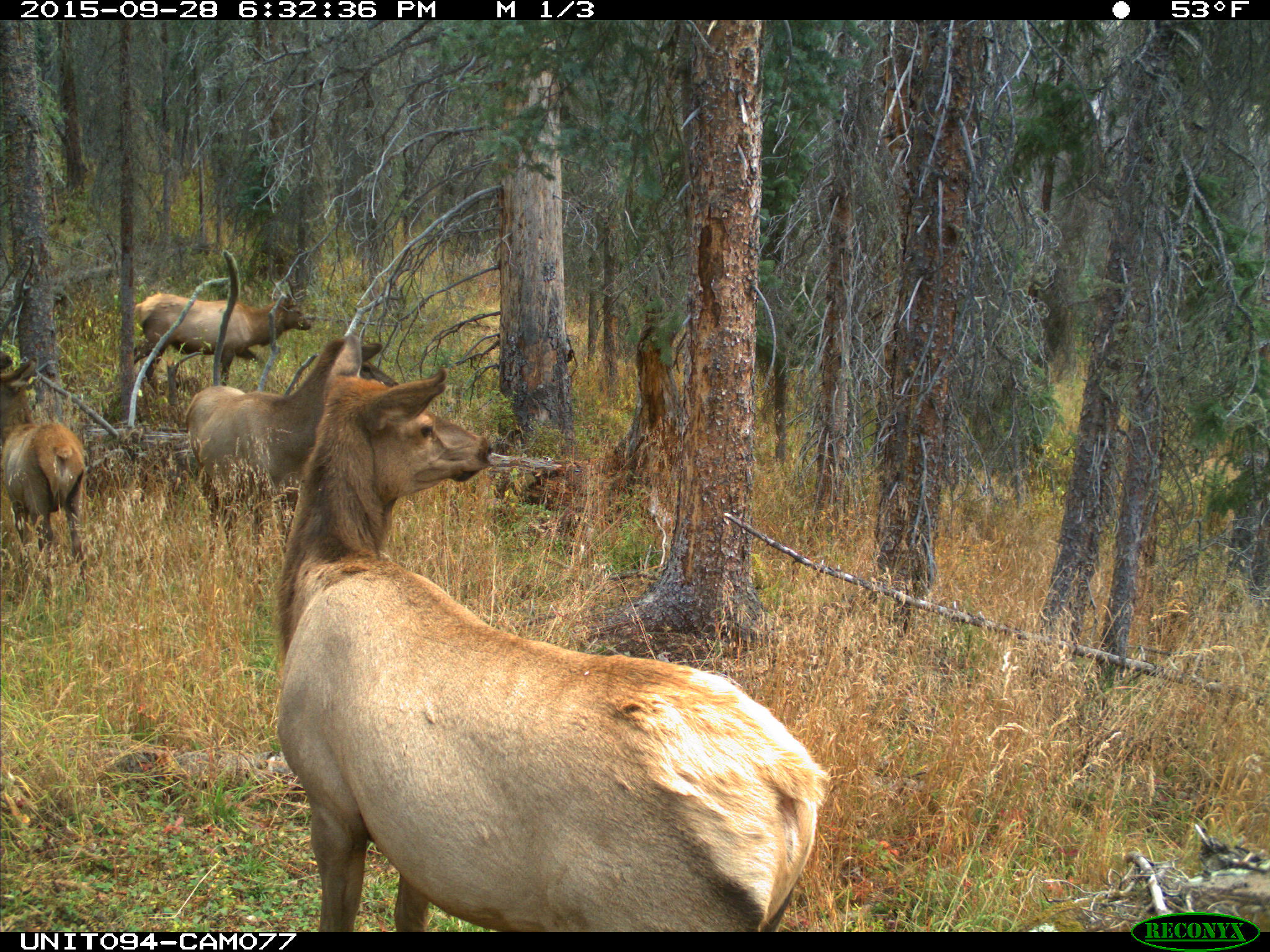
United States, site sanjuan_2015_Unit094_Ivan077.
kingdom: Animalia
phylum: Chordata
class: Mammalia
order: Artiodactyla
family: Cervidae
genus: Cervus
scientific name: Cervus elaphus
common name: red deer